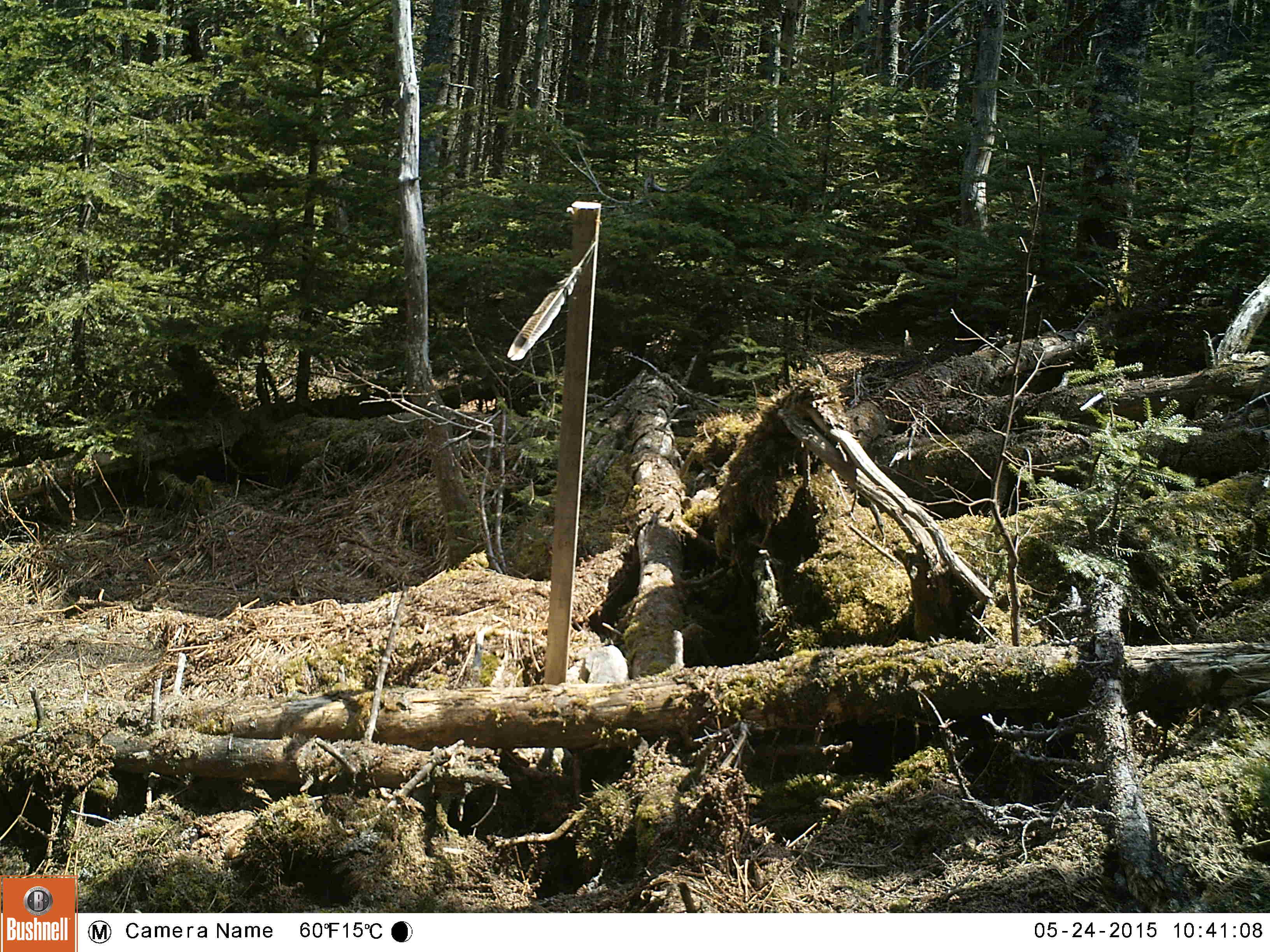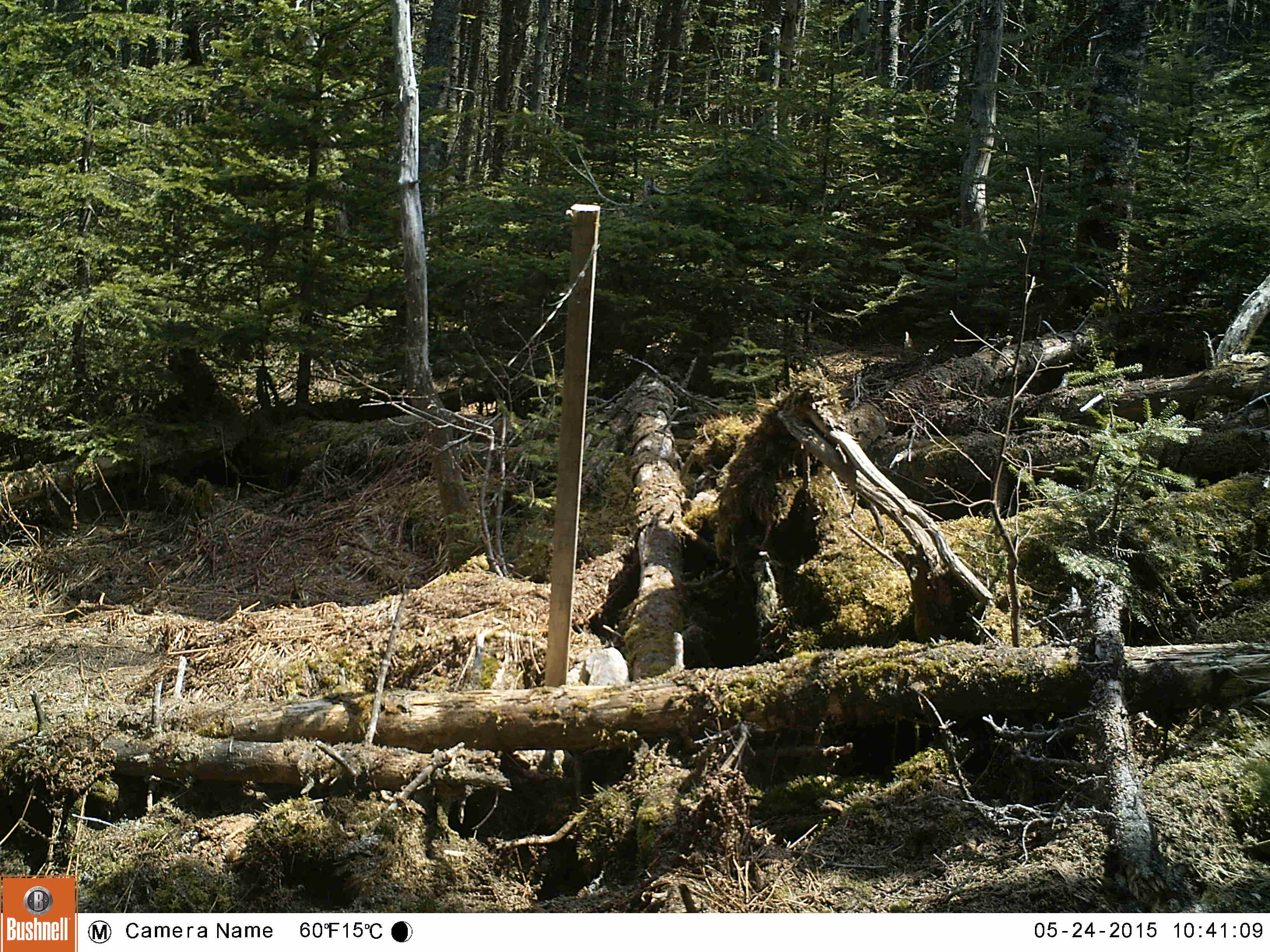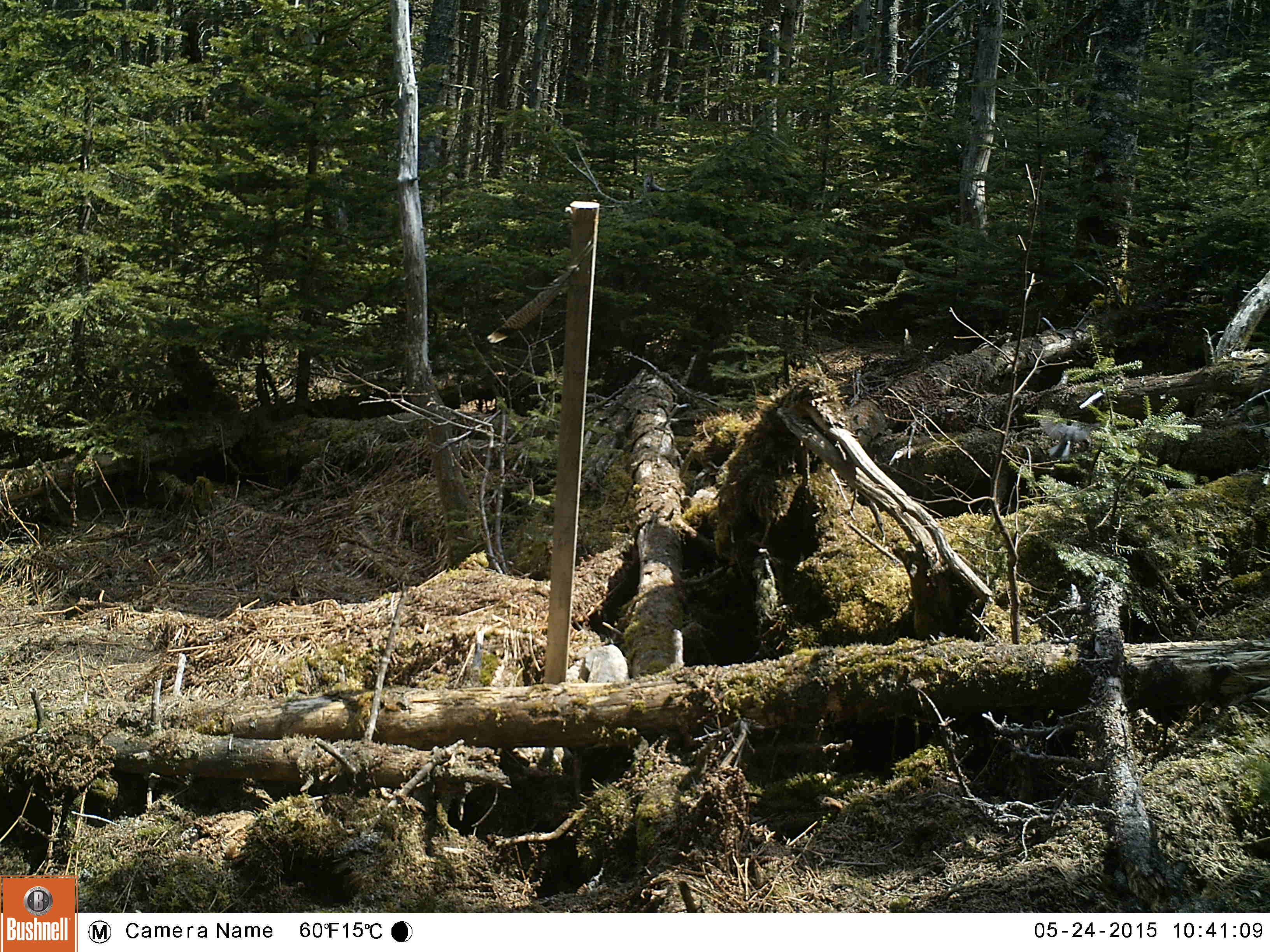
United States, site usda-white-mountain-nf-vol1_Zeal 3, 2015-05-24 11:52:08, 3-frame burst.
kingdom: Animalia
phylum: Chordata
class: Aves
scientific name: Aves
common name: bird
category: bird sp.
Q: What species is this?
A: Bird sp. (bird) (Aves).